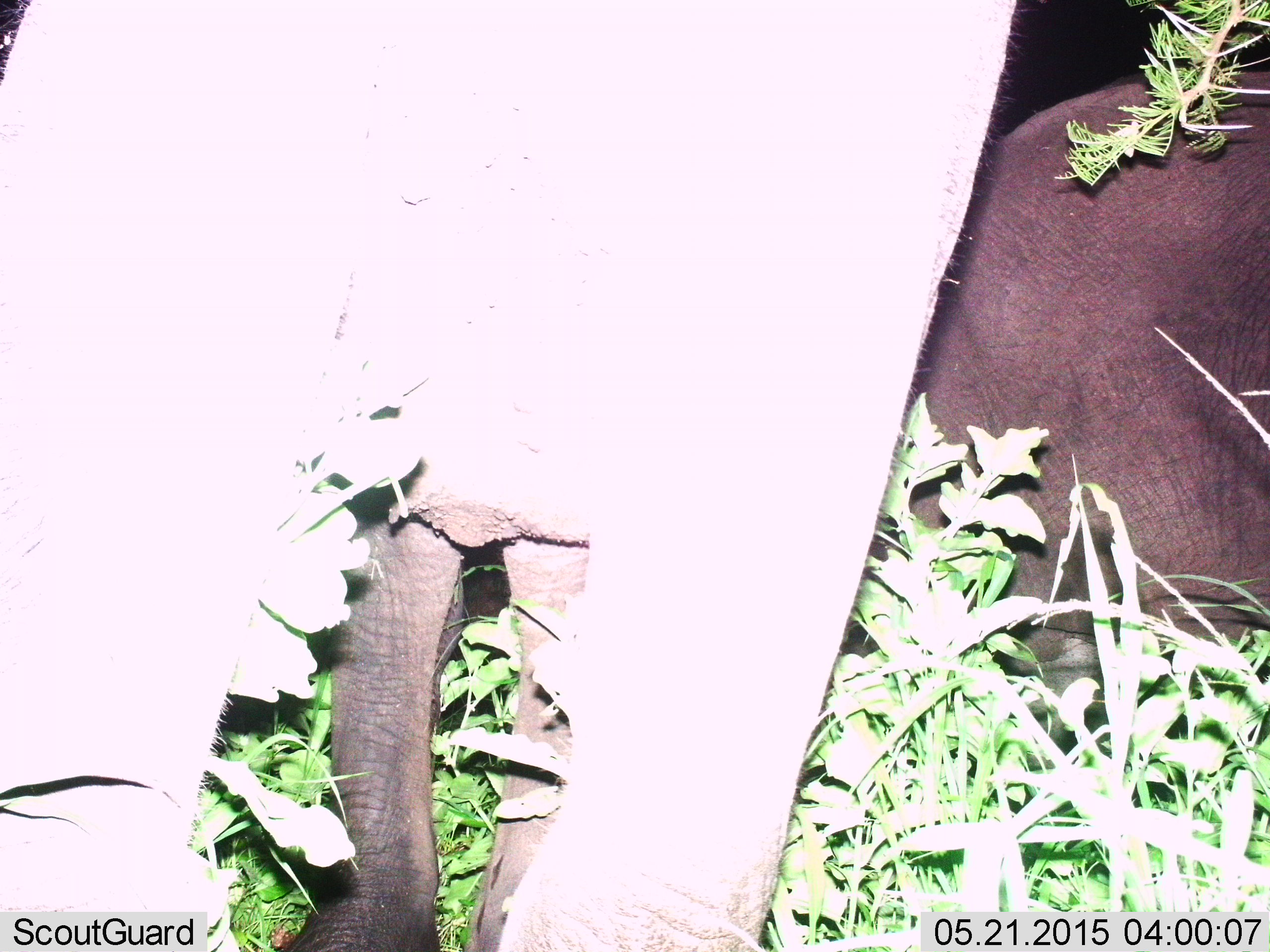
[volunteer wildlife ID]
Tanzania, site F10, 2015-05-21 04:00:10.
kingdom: Animalia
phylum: Chordata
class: Mammalia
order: Proboscidea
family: Elephantidae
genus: Loxodonta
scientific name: Loxodonta africana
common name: african bush elephant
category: elephant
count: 2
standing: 70%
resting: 0%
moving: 0%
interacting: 0%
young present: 10%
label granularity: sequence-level